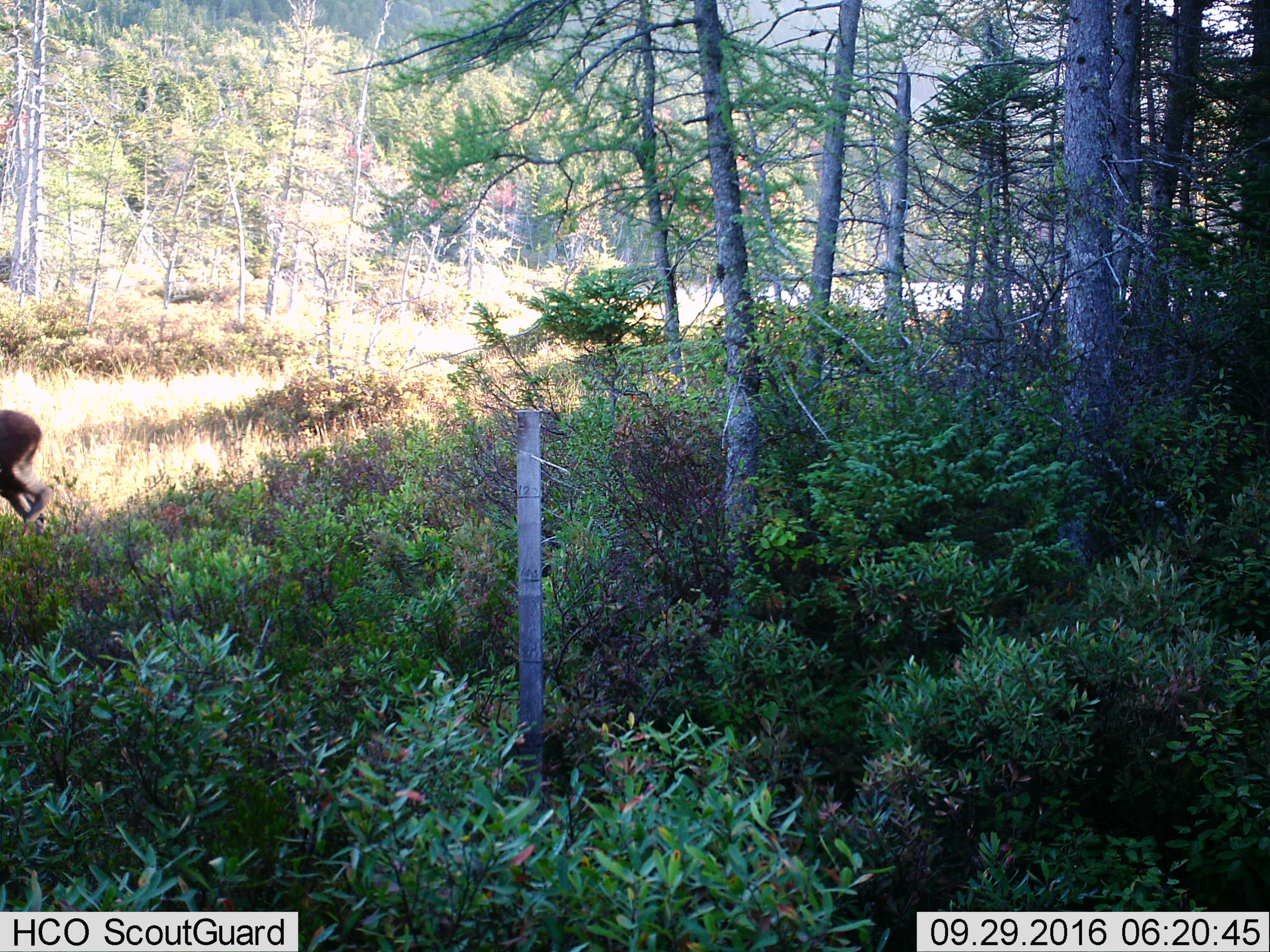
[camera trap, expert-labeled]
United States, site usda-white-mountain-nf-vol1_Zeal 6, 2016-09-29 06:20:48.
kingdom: Animalia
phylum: Chordata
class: Mammalia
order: Artiodactyla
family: Cervidae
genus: Alces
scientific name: Alces alces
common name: moose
Moose (Alces alces).